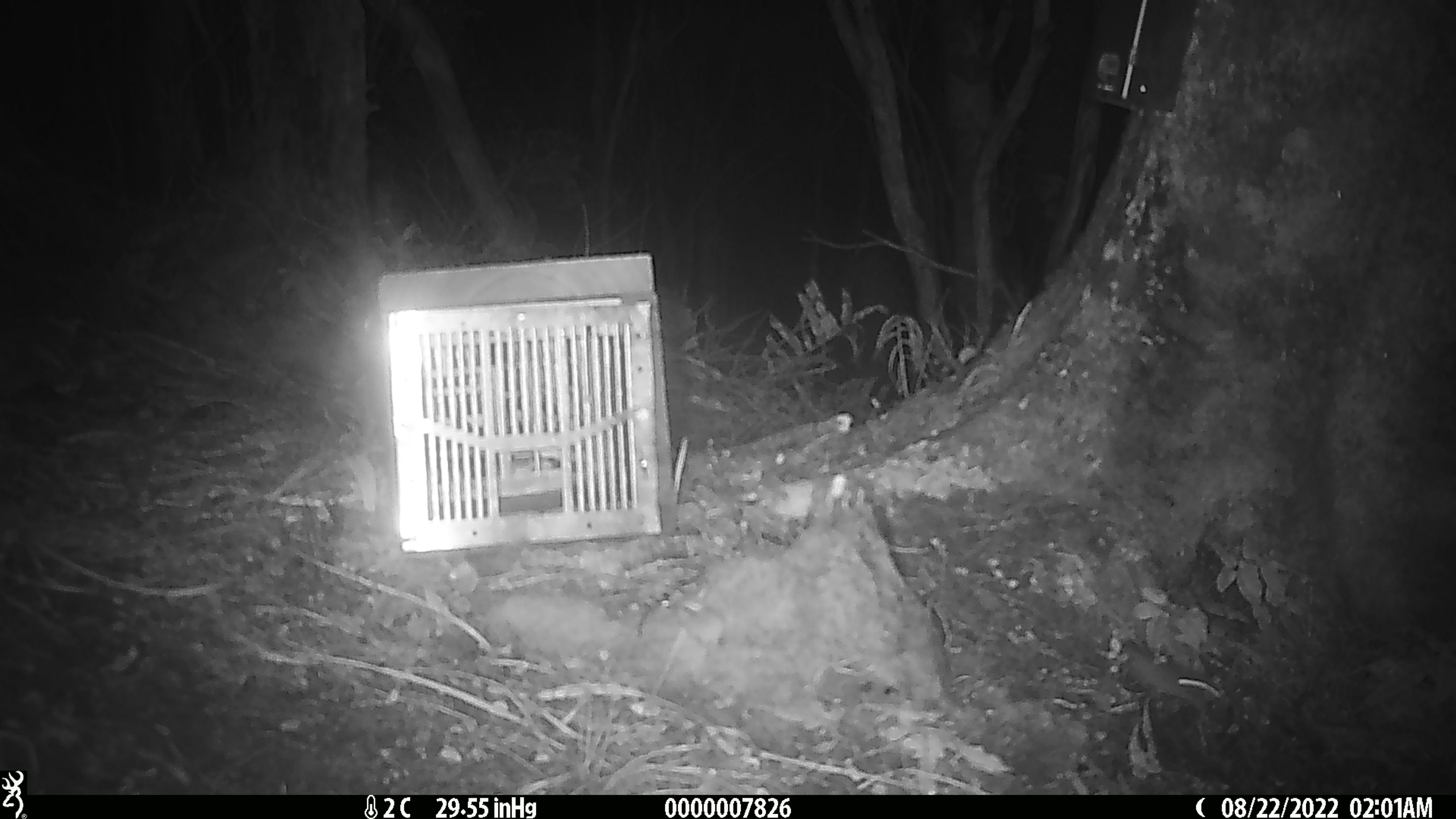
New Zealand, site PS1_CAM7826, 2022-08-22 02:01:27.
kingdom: Animalia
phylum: Chordata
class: Mammalia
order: Rodentia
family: Muridae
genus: Mus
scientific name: Mus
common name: mouse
Mouse (Mus).